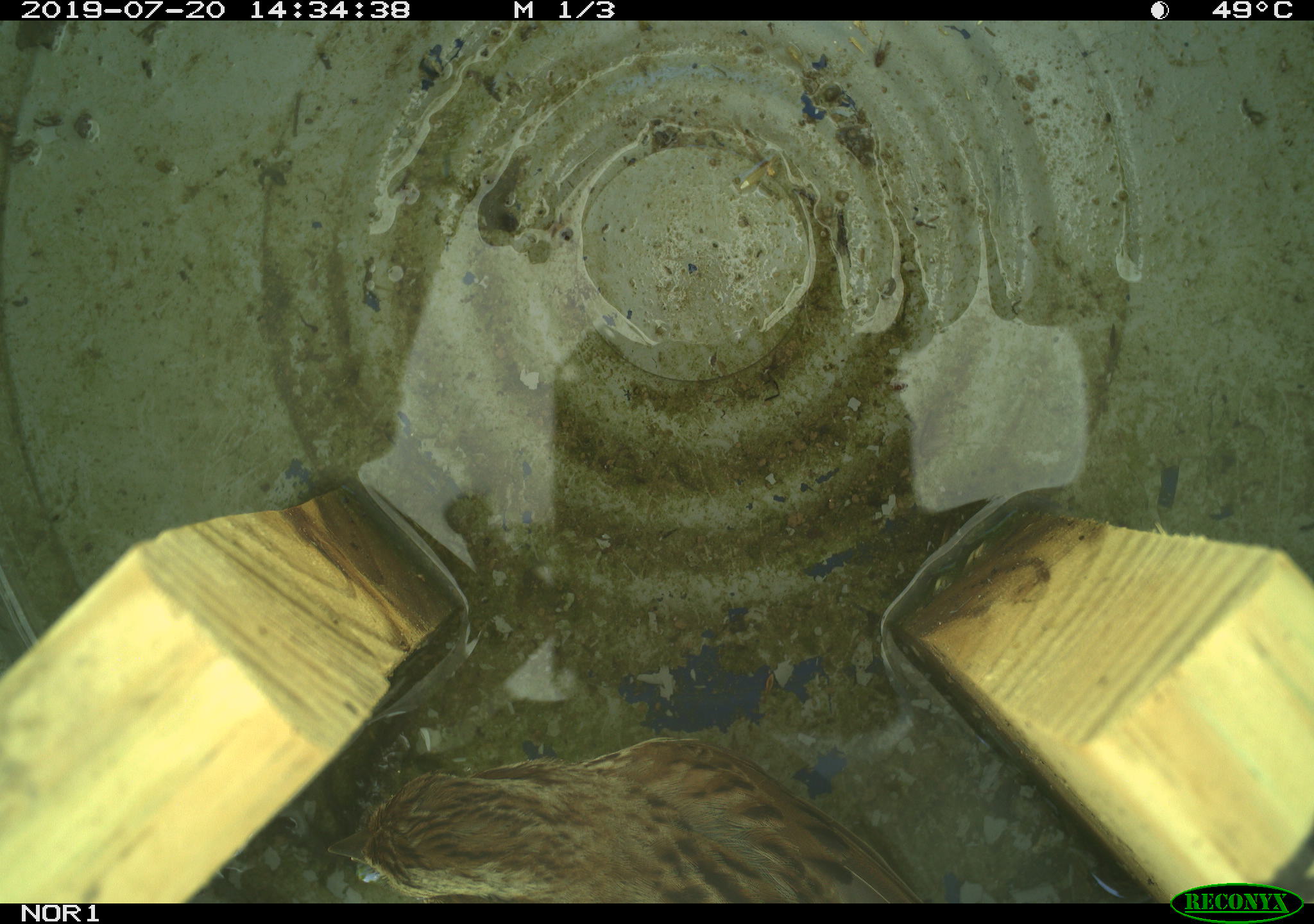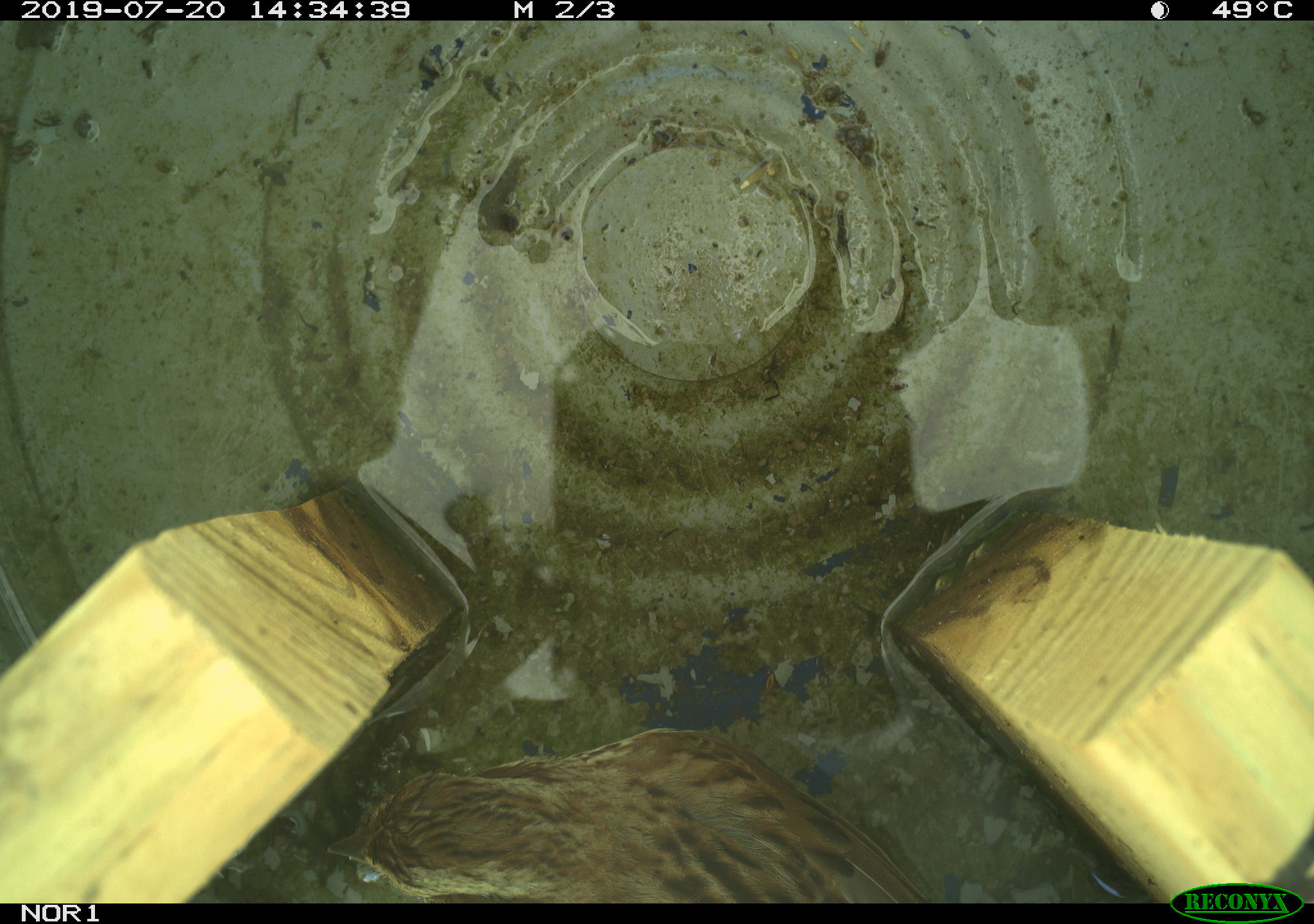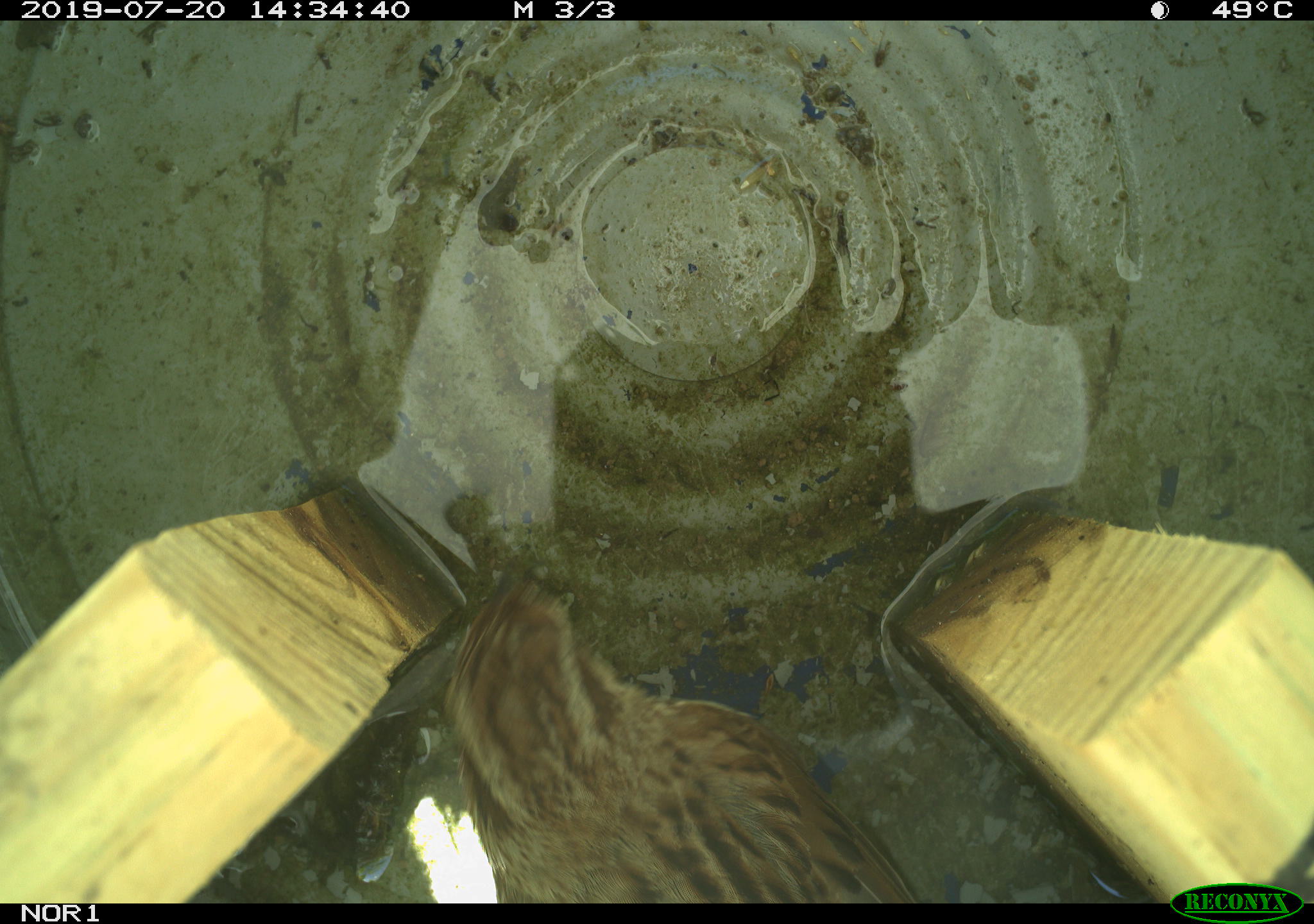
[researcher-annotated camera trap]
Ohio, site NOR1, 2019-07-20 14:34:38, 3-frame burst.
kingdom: Animalia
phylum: Chordata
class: Aves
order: Passeriformes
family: Passerellidae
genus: Melospiza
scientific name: Melospiza melodia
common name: song sparrow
Song sparrow (Melospiza melodia).